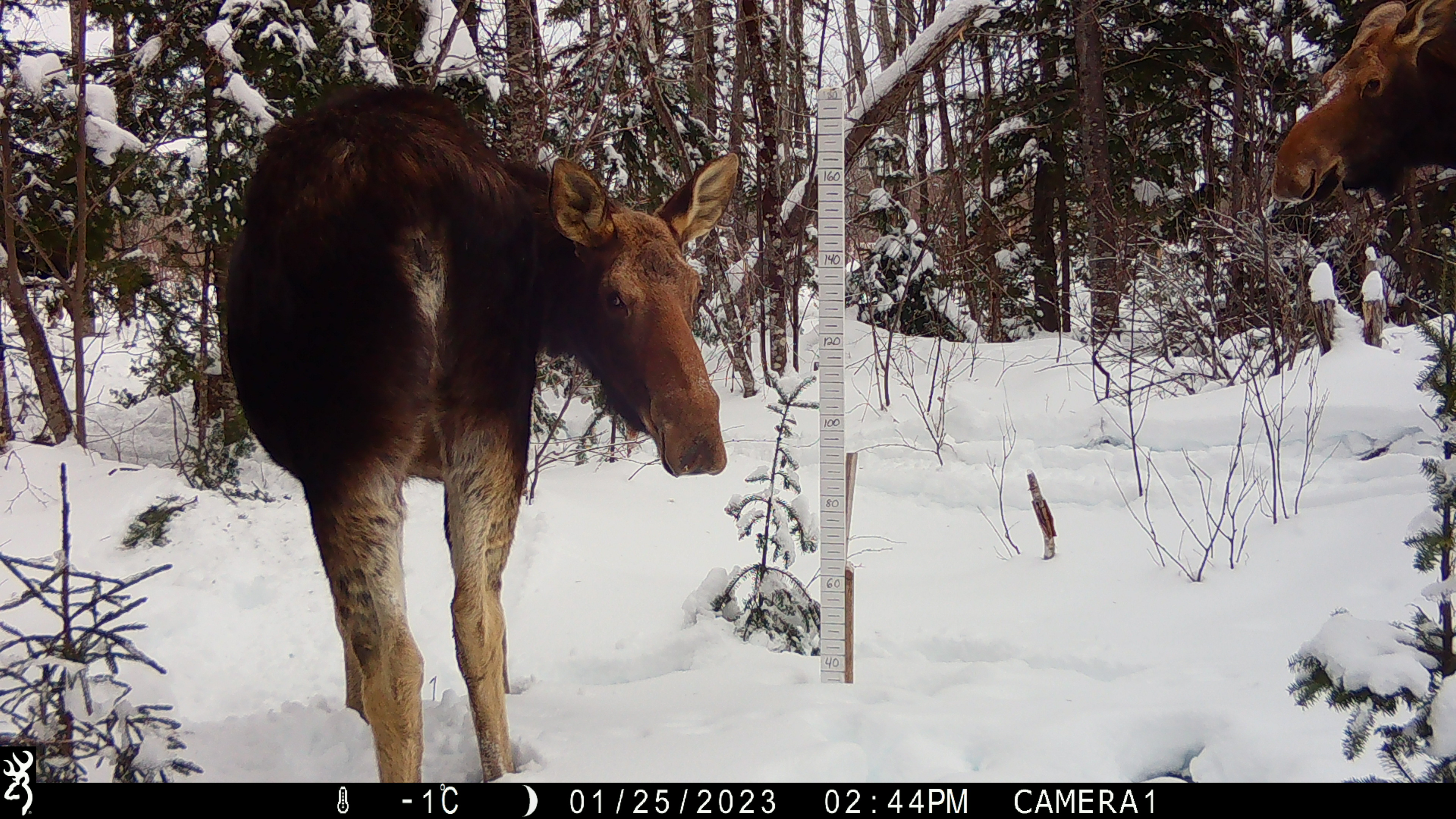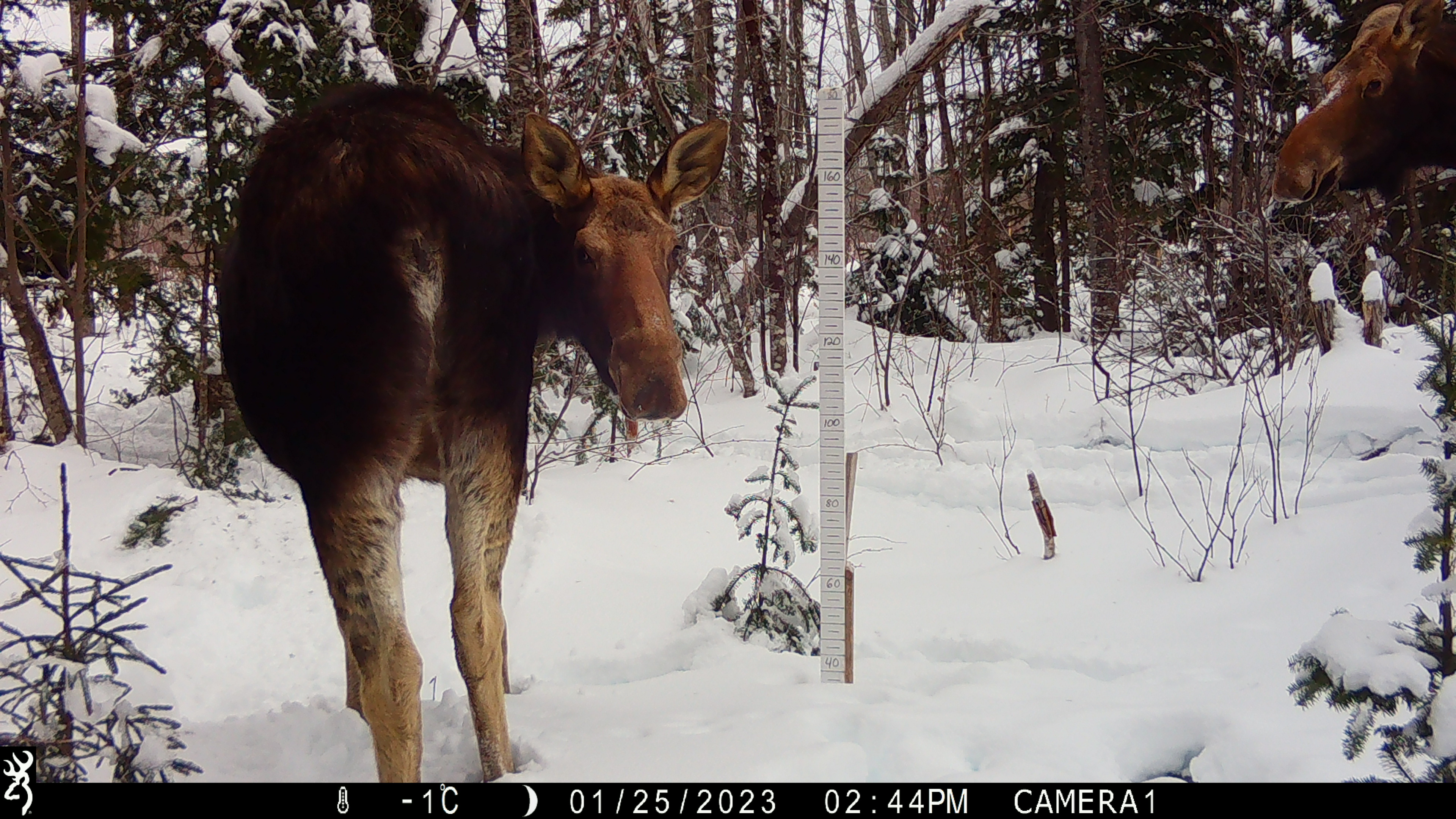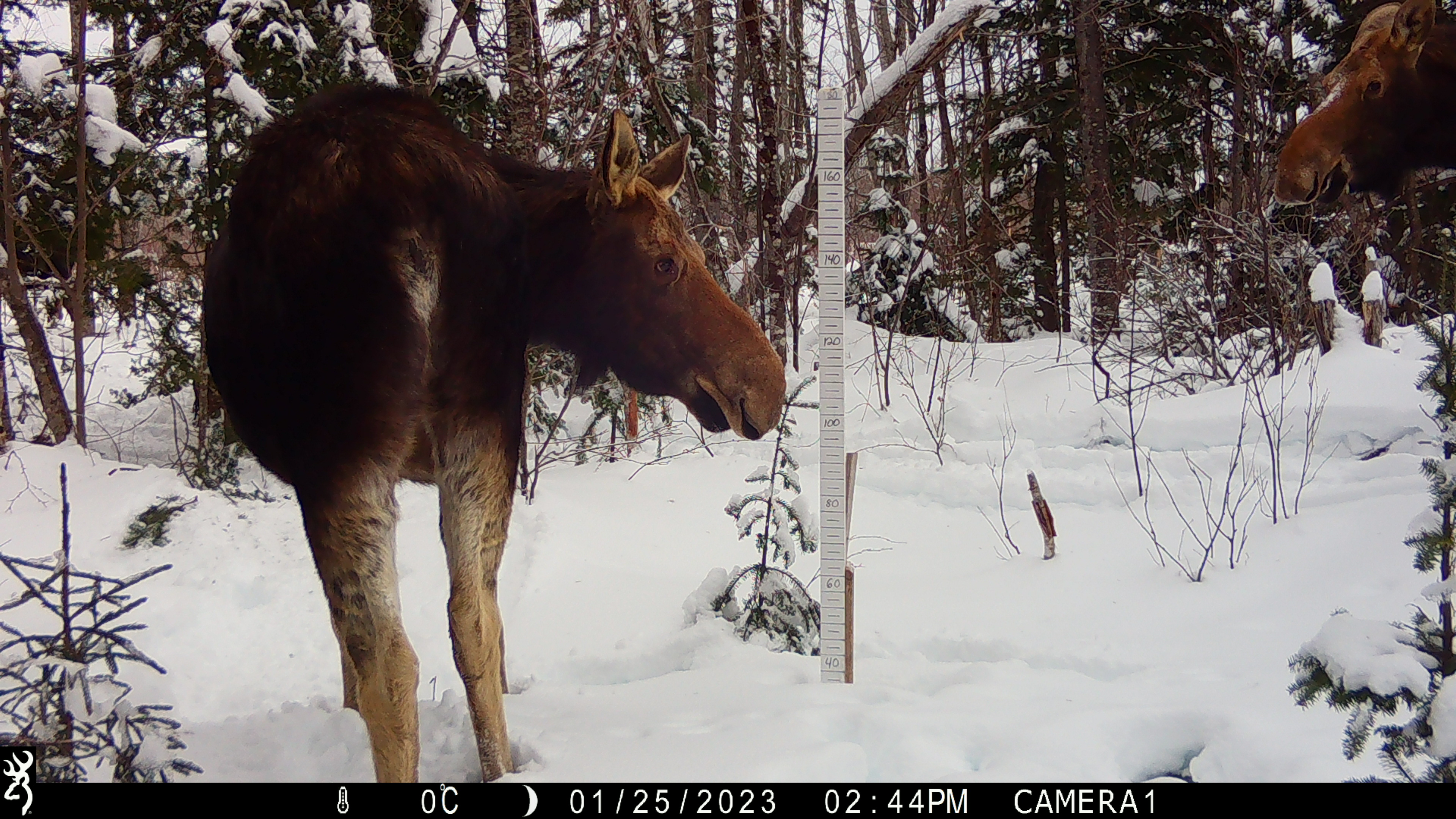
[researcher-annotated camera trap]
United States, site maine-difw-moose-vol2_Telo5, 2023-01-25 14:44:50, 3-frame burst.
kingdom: Animalia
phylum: Chordata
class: Mammalia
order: Artiodactyla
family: Cervidae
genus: Alces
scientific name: Alces alces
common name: moose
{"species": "moose (Alces alces)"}